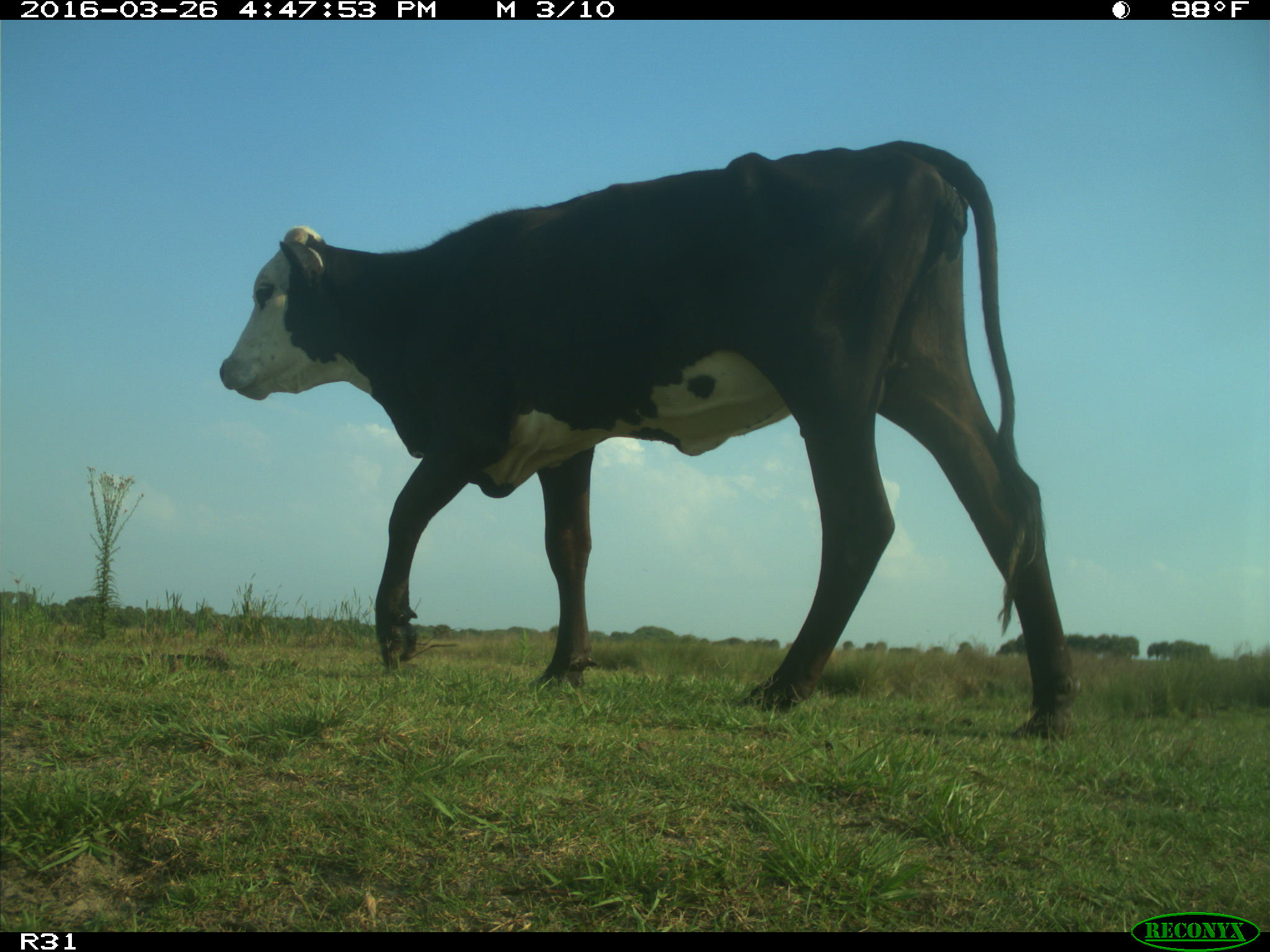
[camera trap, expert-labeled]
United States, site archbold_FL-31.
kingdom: Animalia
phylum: Chordata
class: Mammalia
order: Artiodactyla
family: Bovidae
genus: Bos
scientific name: Bos taurus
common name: domestic cow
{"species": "Bos taurus (domestic cow)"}